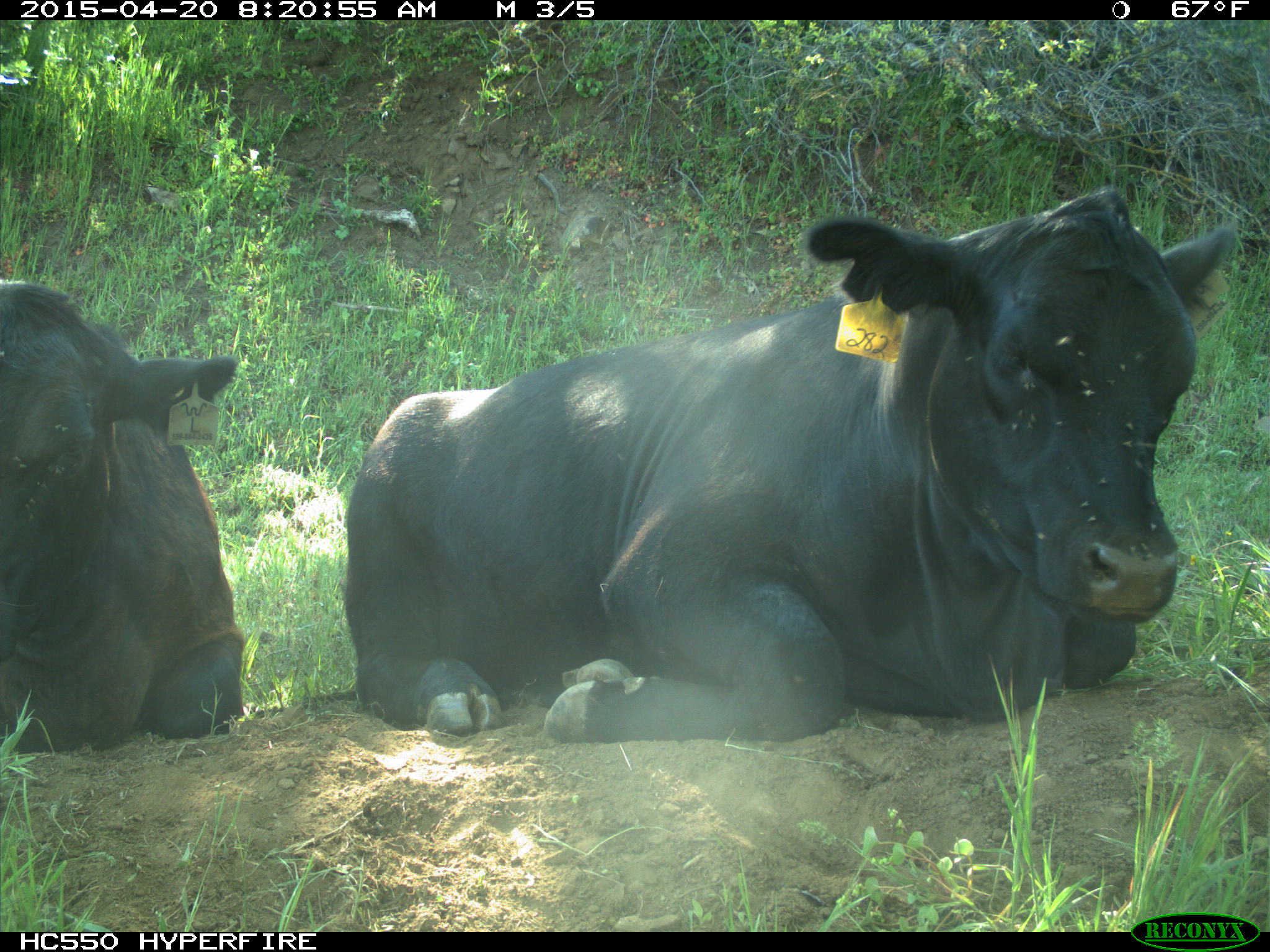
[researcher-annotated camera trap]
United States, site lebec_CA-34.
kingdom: Animalia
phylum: Chordata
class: Mammalia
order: Artiodactyla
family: Bovidae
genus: Bos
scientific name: Bos taurus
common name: domestic cow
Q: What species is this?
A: Bos taurus (domestic cow).